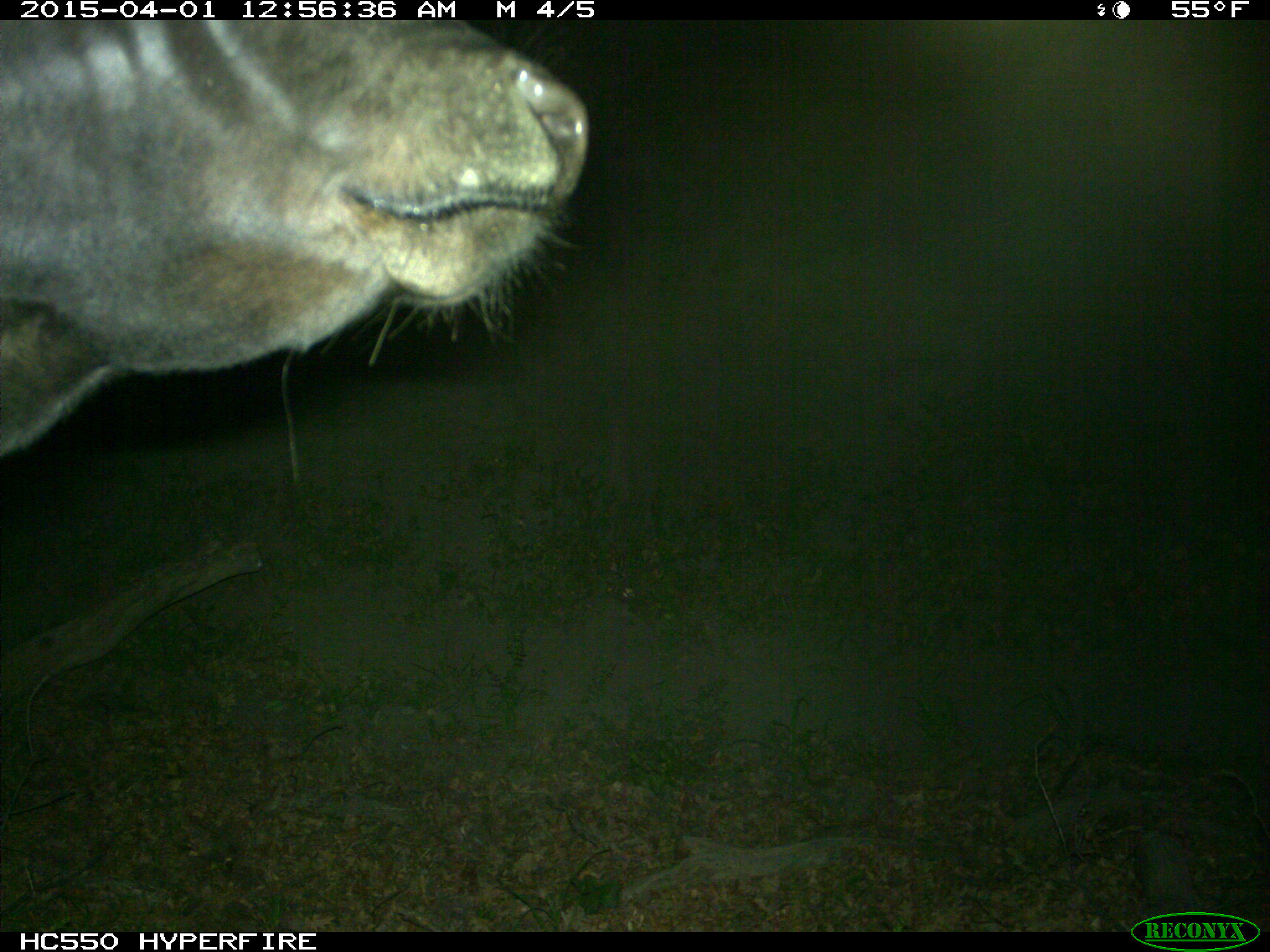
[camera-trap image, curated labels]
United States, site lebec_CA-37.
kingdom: Animalia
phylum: Chordata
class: Mammalia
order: Artiodactyla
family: Bovidae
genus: Bos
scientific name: Bos taurus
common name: domestic cow